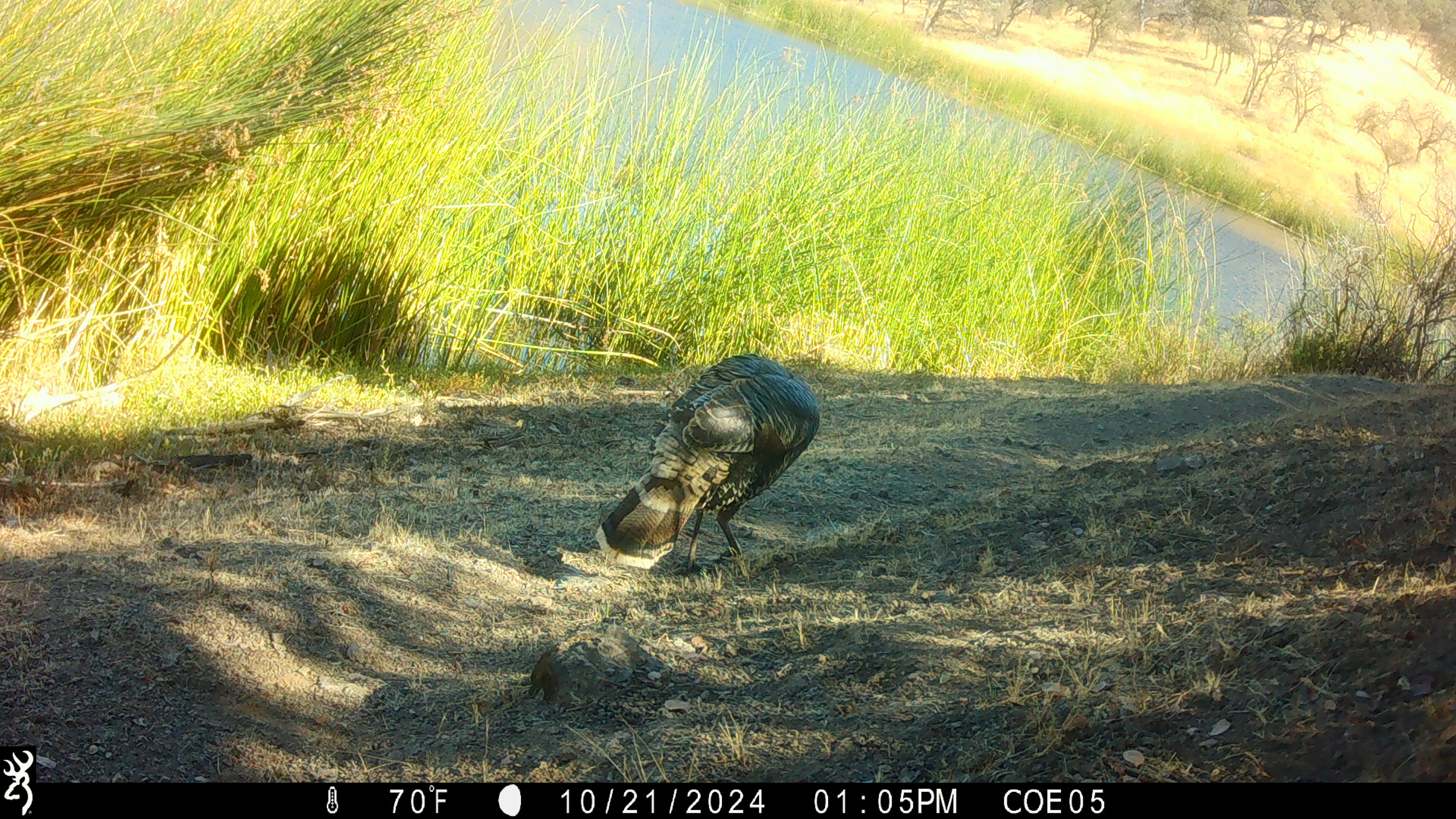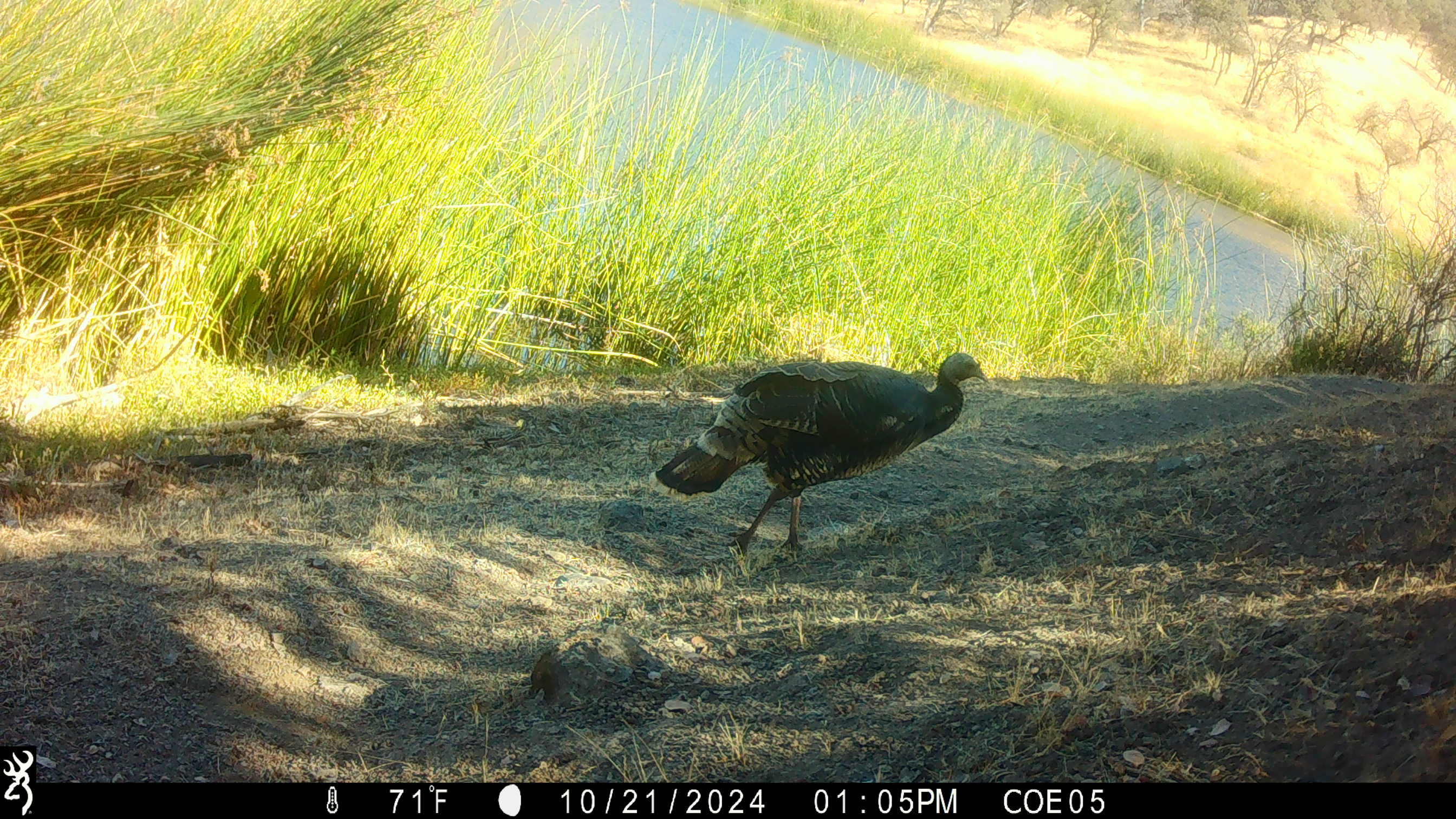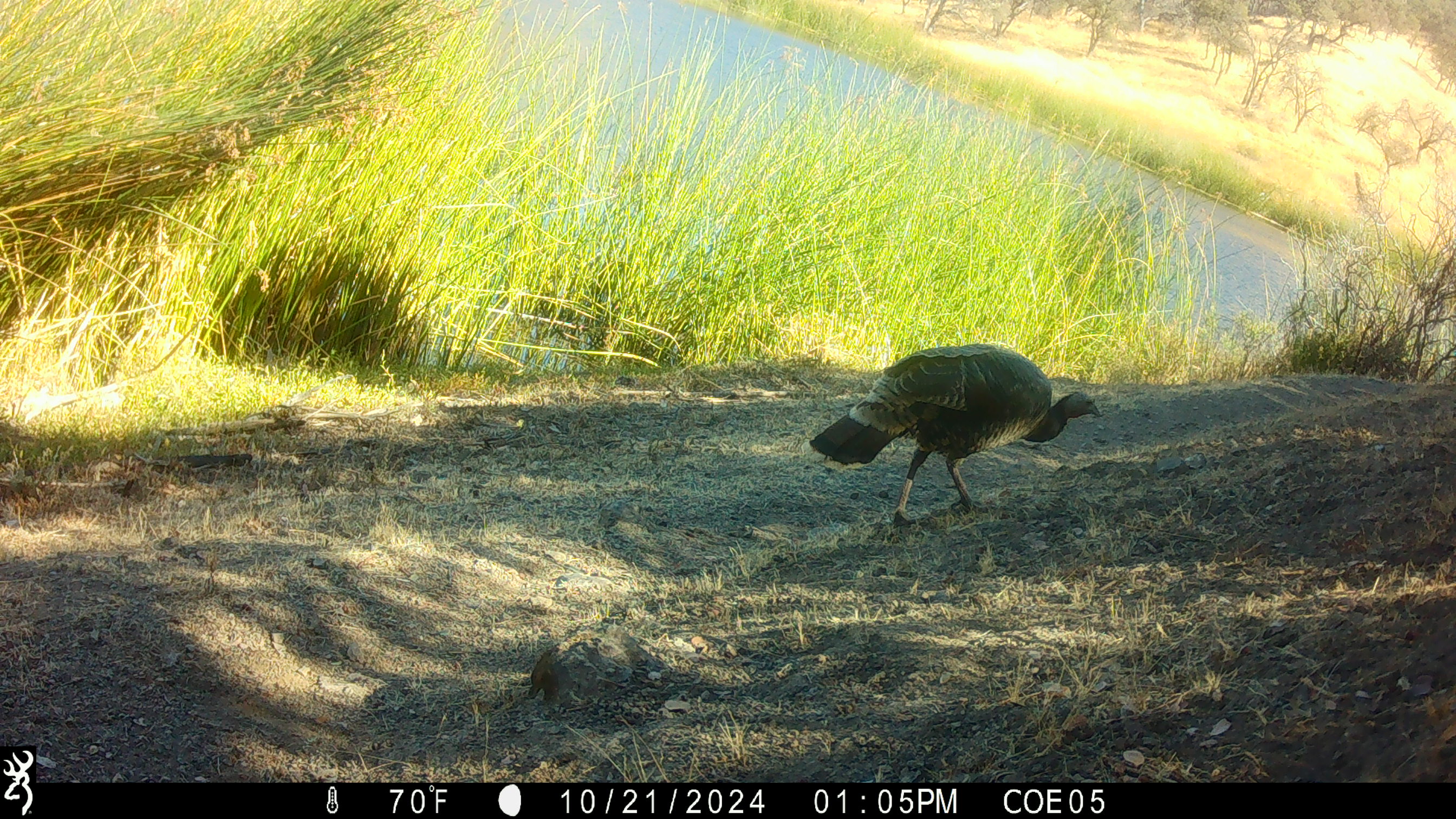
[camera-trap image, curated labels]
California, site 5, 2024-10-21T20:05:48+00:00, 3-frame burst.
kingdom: Animalia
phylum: Chordata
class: Aves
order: Galliformes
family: Phasianidae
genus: Meleagris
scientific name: Meleagris gallopavo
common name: turkey